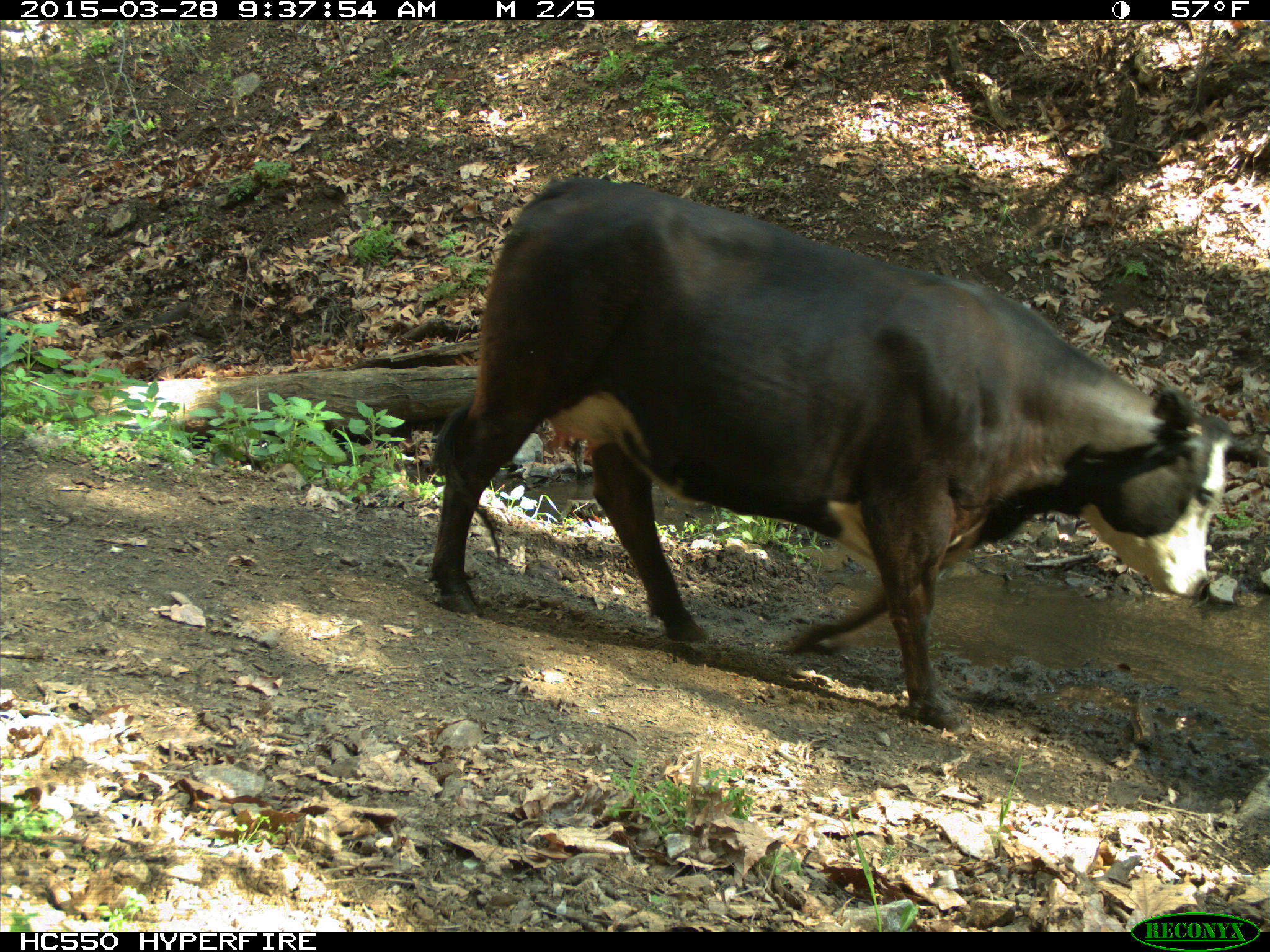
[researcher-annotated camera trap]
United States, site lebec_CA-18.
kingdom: Animalia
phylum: Chordata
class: Mammalia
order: Artiodactyla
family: Bovidae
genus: Bos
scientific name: Bos taurus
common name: domestic cow